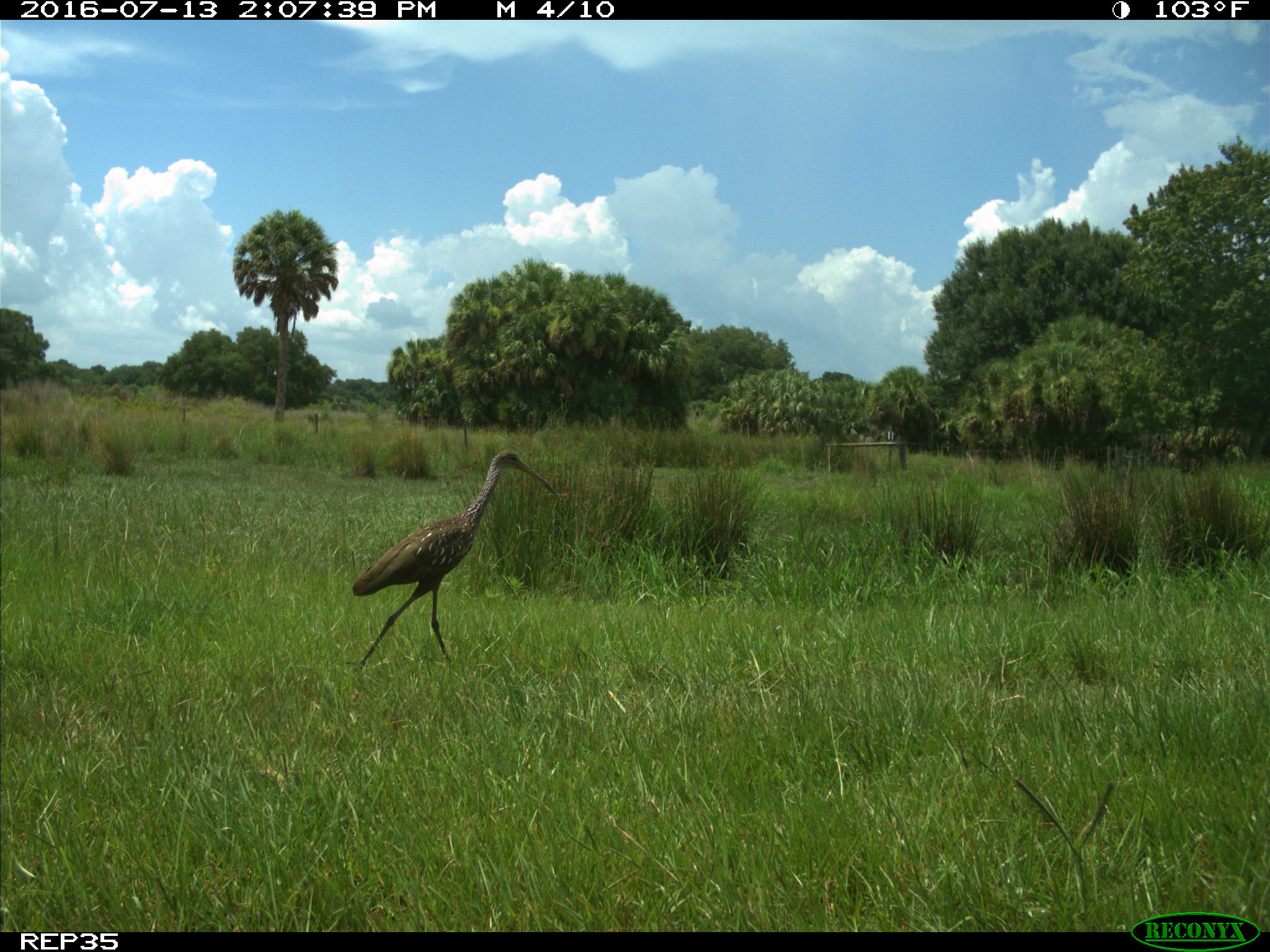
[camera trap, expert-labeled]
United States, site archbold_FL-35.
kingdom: Animalia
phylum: Chordata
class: Aves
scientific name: Aves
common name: birds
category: unidentified bird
Unidentified bird (birds) (Aves).